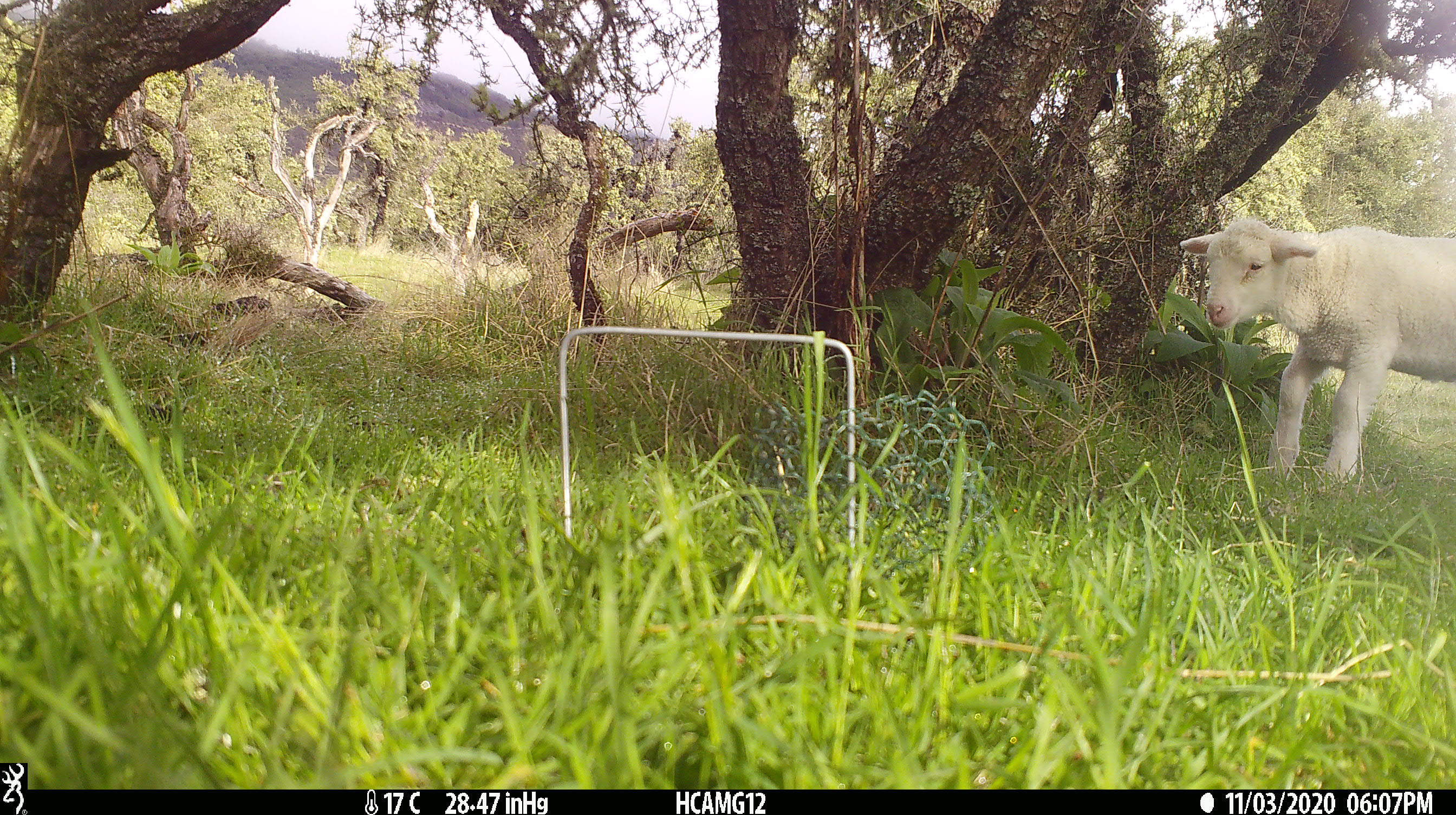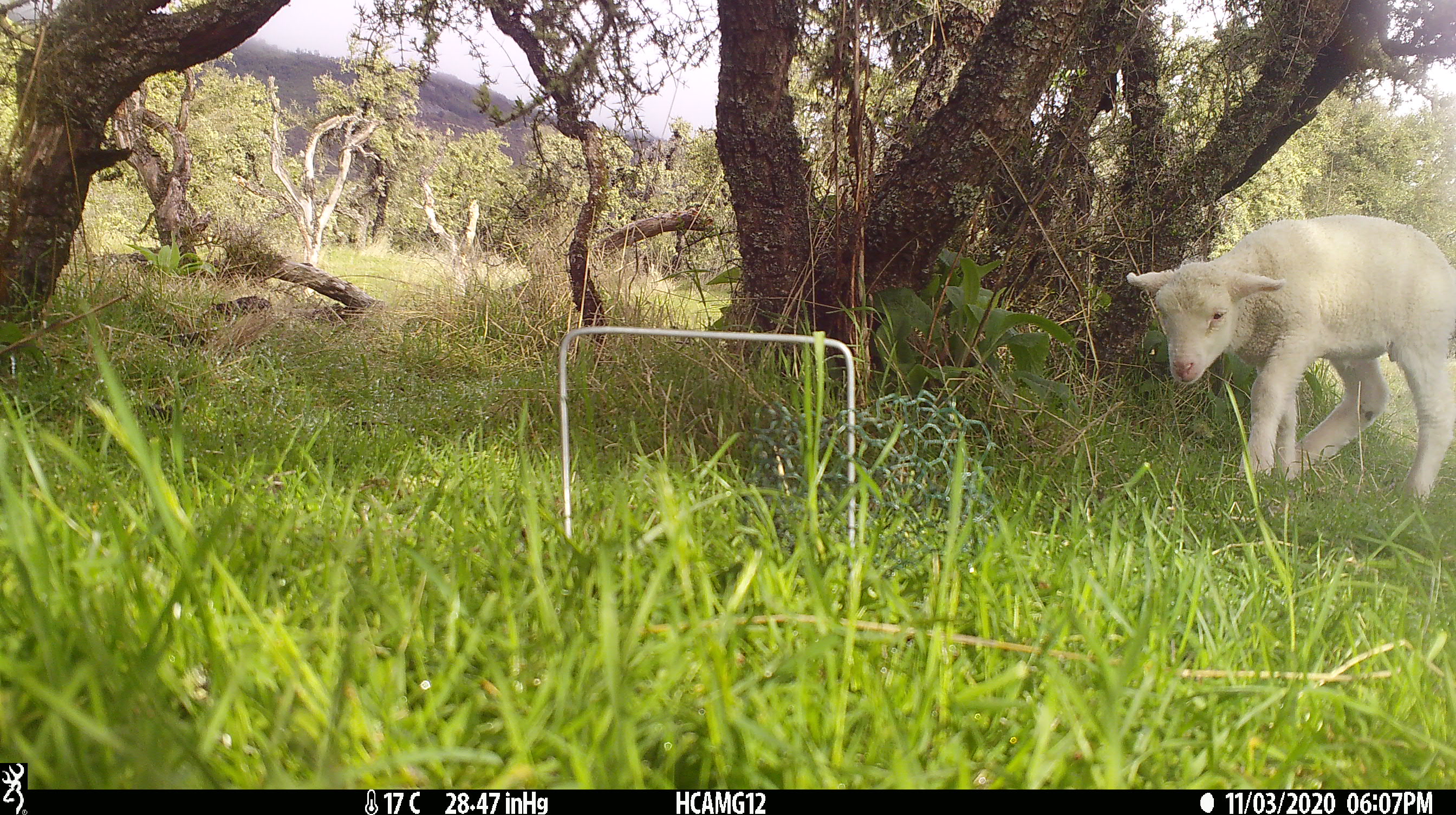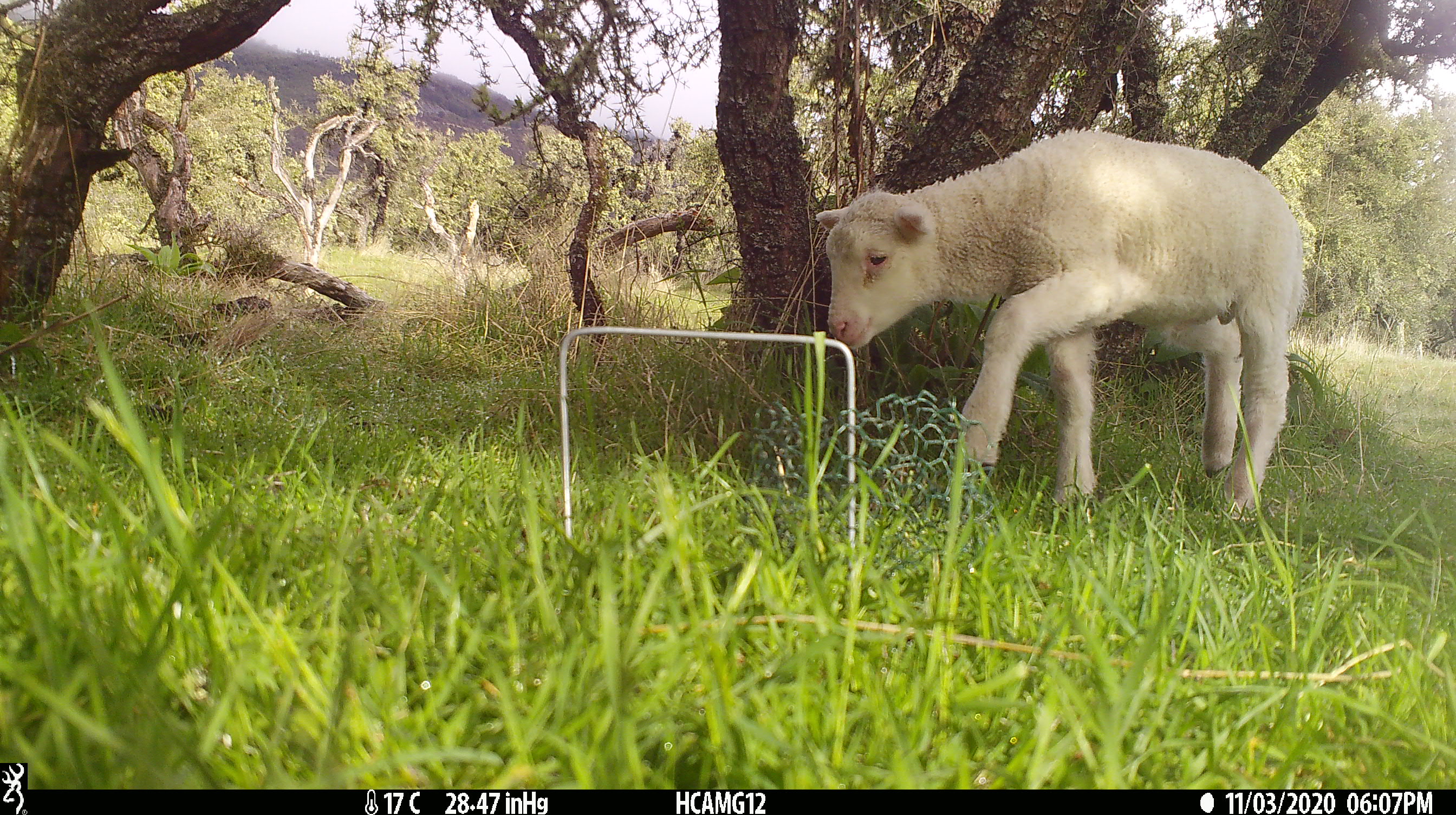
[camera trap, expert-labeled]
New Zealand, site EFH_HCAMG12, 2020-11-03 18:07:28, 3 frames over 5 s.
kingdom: Animalia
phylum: Chordata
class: Mammalia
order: Artiodactyla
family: Bovidae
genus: Ovis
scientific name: Ovis aries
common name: domestic sheep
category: sheep